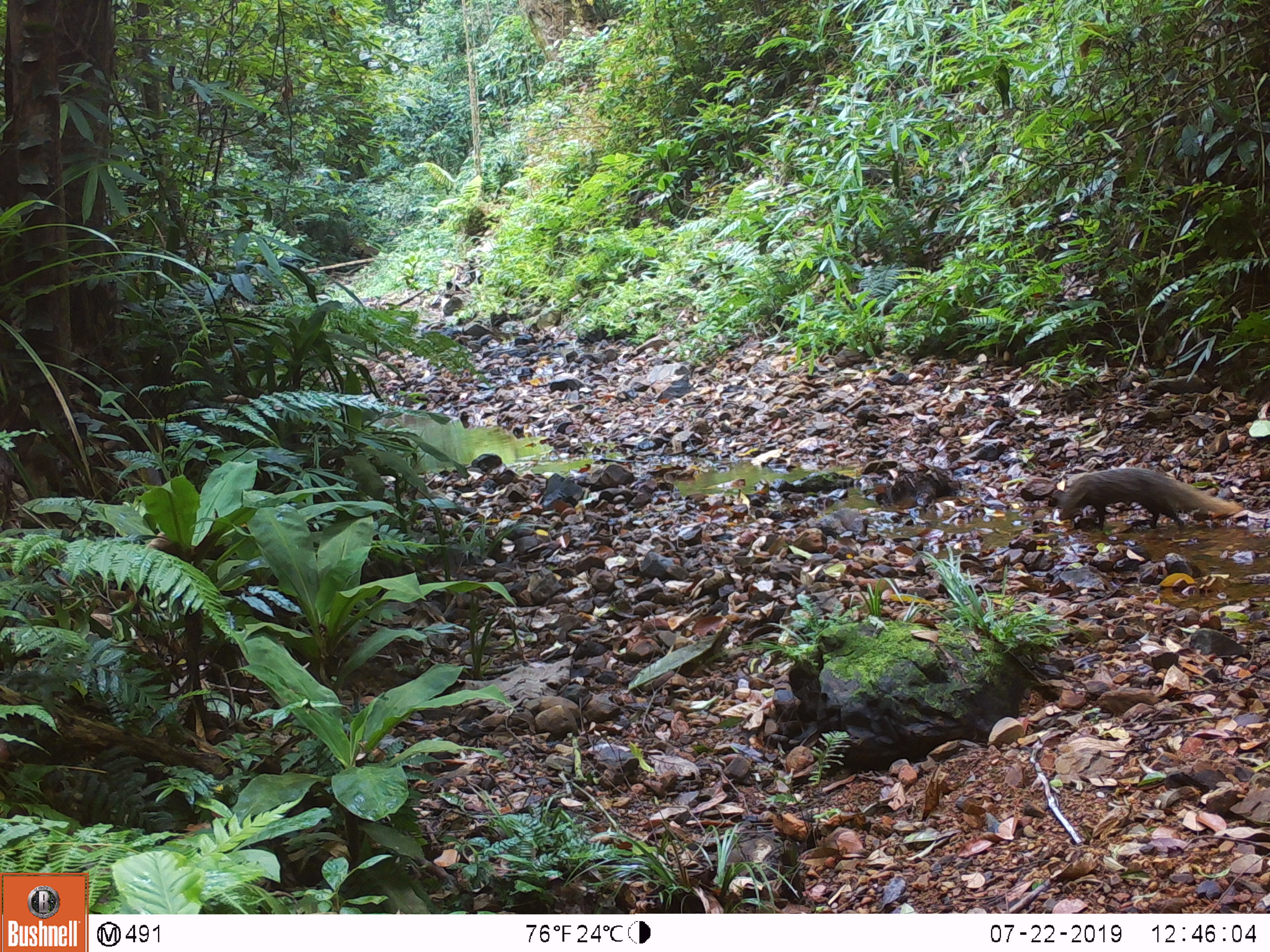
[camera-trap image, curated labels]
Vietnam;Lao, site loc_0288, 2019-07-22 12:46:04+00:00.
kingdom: Animalia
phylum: Chordata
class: Mammalia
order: Carnivora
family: Herpestidae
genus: Urva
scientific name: Urva urva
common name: crab-eating mongoose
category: crab eating mongoose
Crab eating mongoose (crab-eating mongoose) (Urva urva). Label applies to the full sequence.